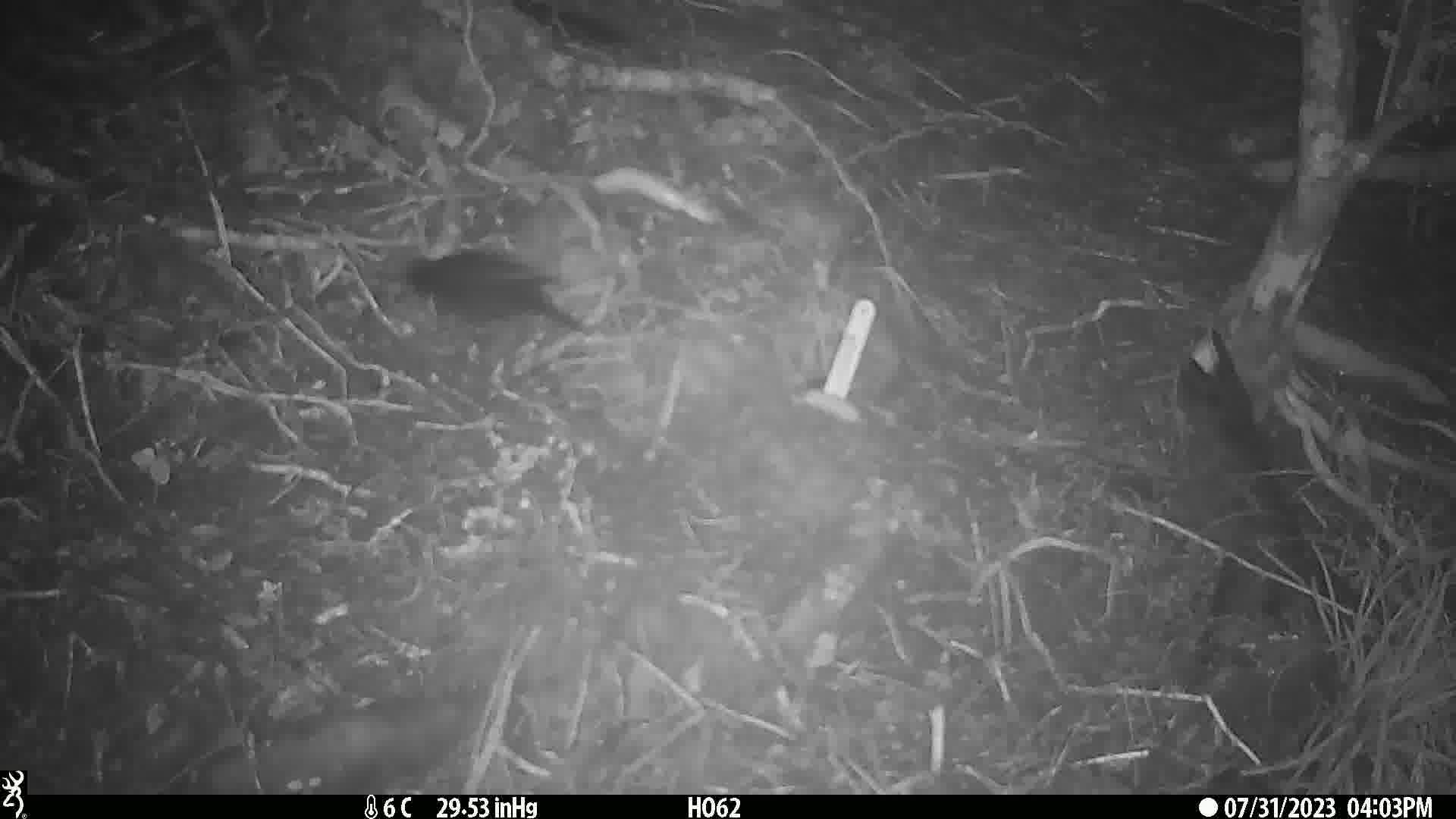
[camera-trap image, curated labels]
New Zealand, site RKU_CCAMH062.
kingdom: Animalia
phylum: Chordata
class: Aves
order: Passeriformes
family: Turdidae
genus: Turdus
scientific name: Turdus merula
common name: eurasian blackbird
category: blackbird